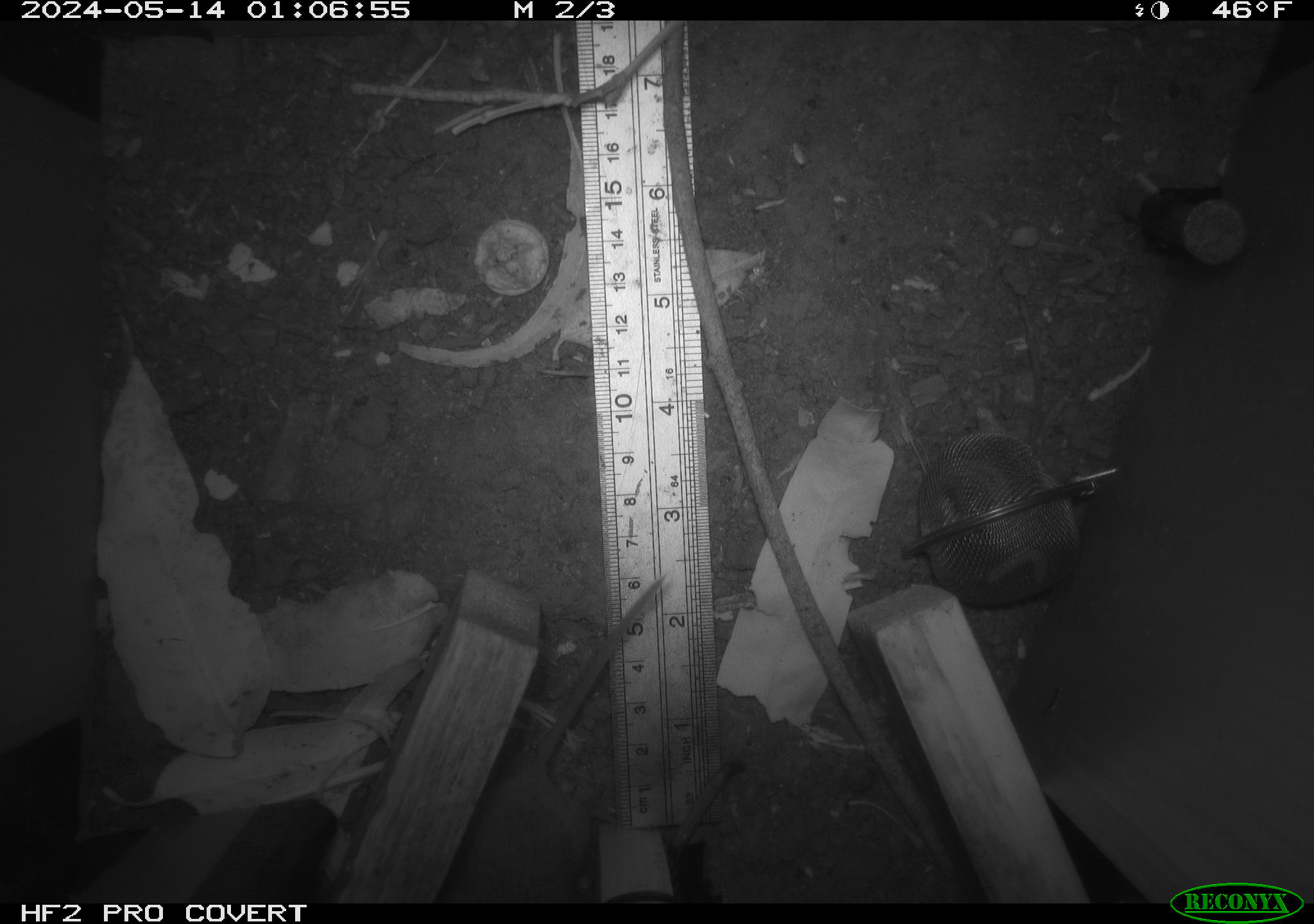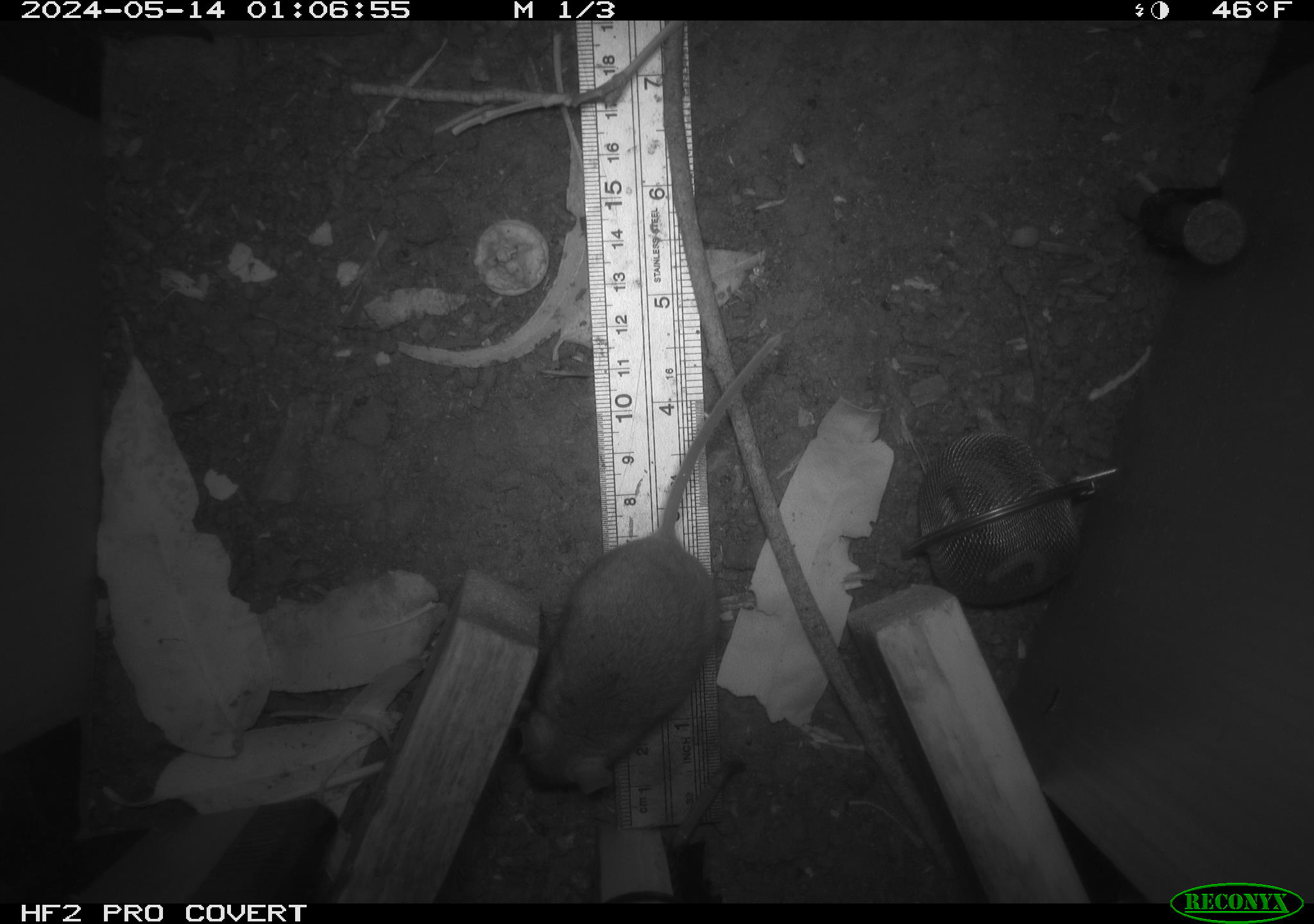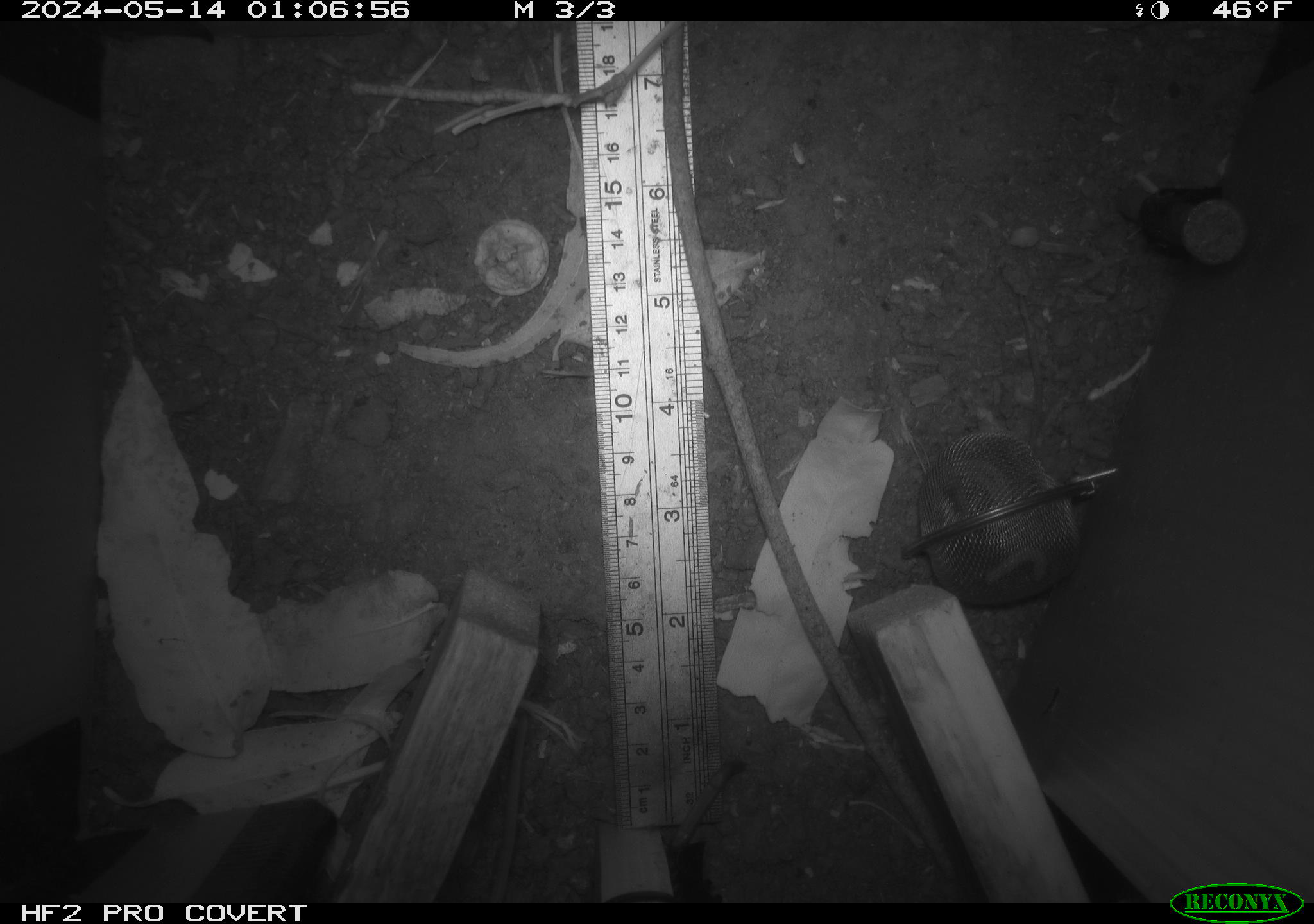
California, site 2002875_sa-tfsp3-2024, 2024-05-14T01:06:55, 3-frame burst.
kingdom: Animalia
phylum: Chordata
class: Mammalia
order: Rodentia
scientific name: Rodentia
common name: rodent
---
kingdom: Animalia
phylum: Chordata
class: Mammalia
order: Rodentia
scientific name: Rodentia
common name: mouse species